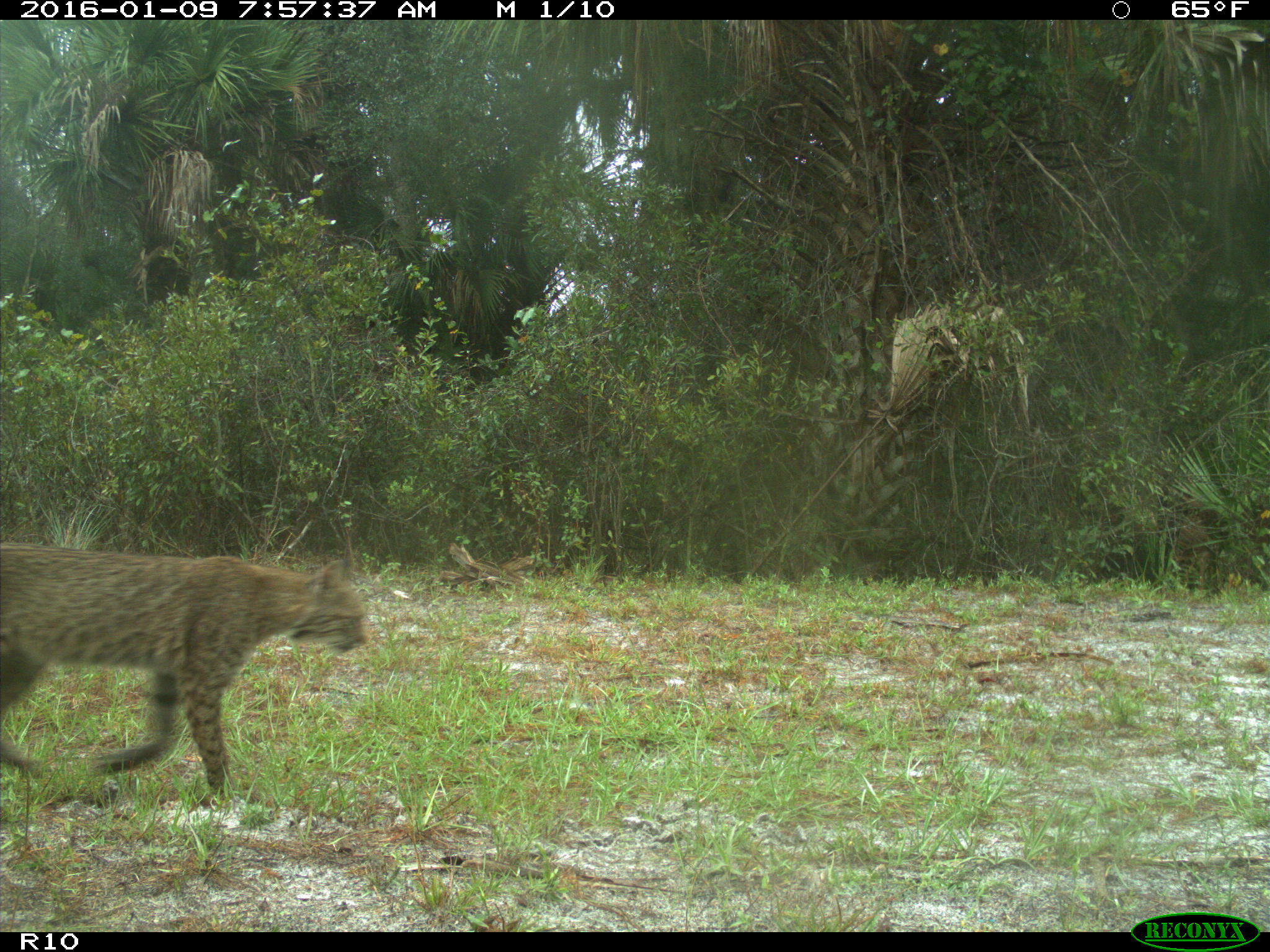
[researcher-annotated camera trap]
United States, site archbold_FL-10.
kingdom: Animalia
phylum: Chordata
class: Mammalia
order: Carnivora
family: Felidae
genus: Lynx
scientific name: Lynx rufus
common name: bobcat